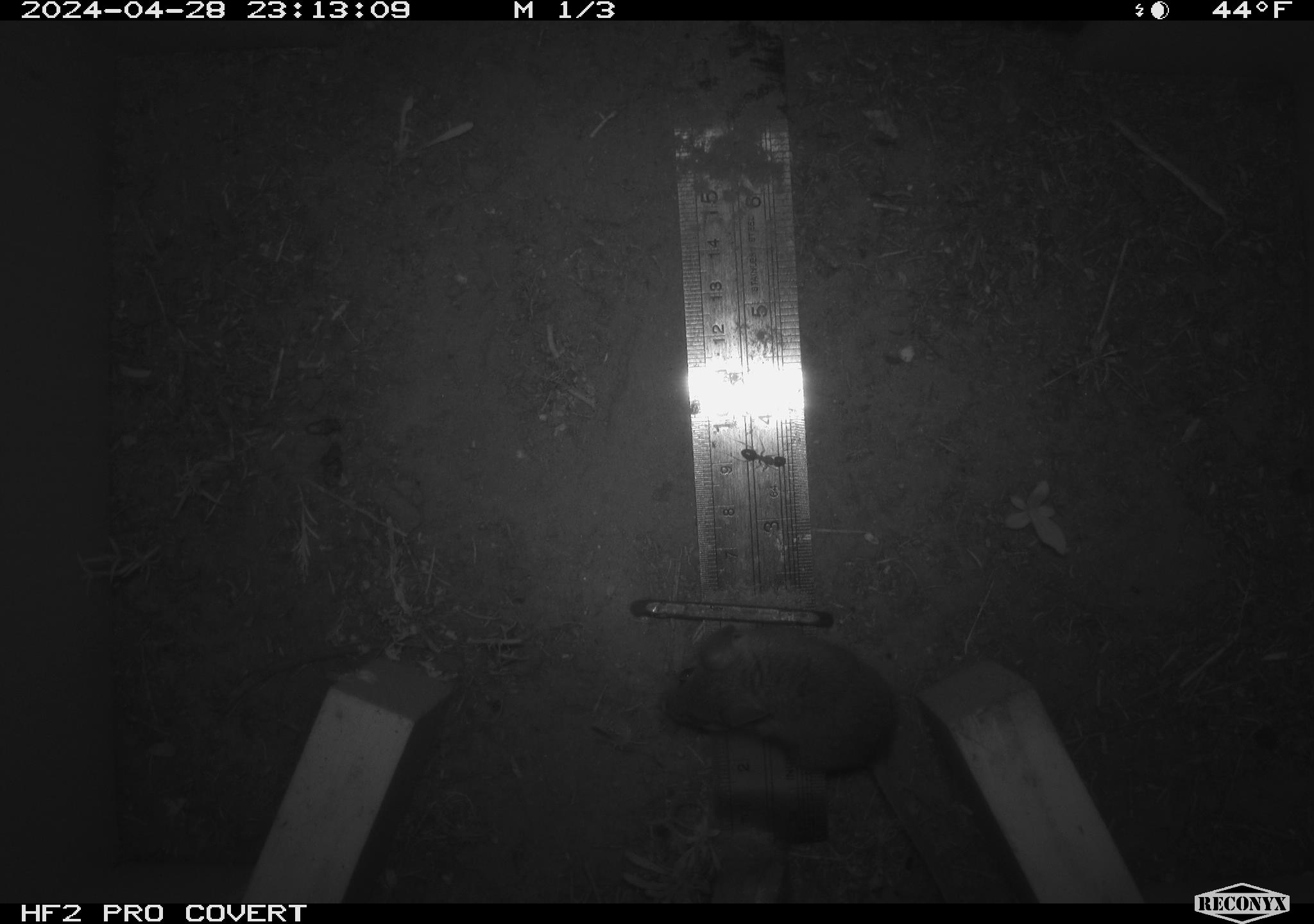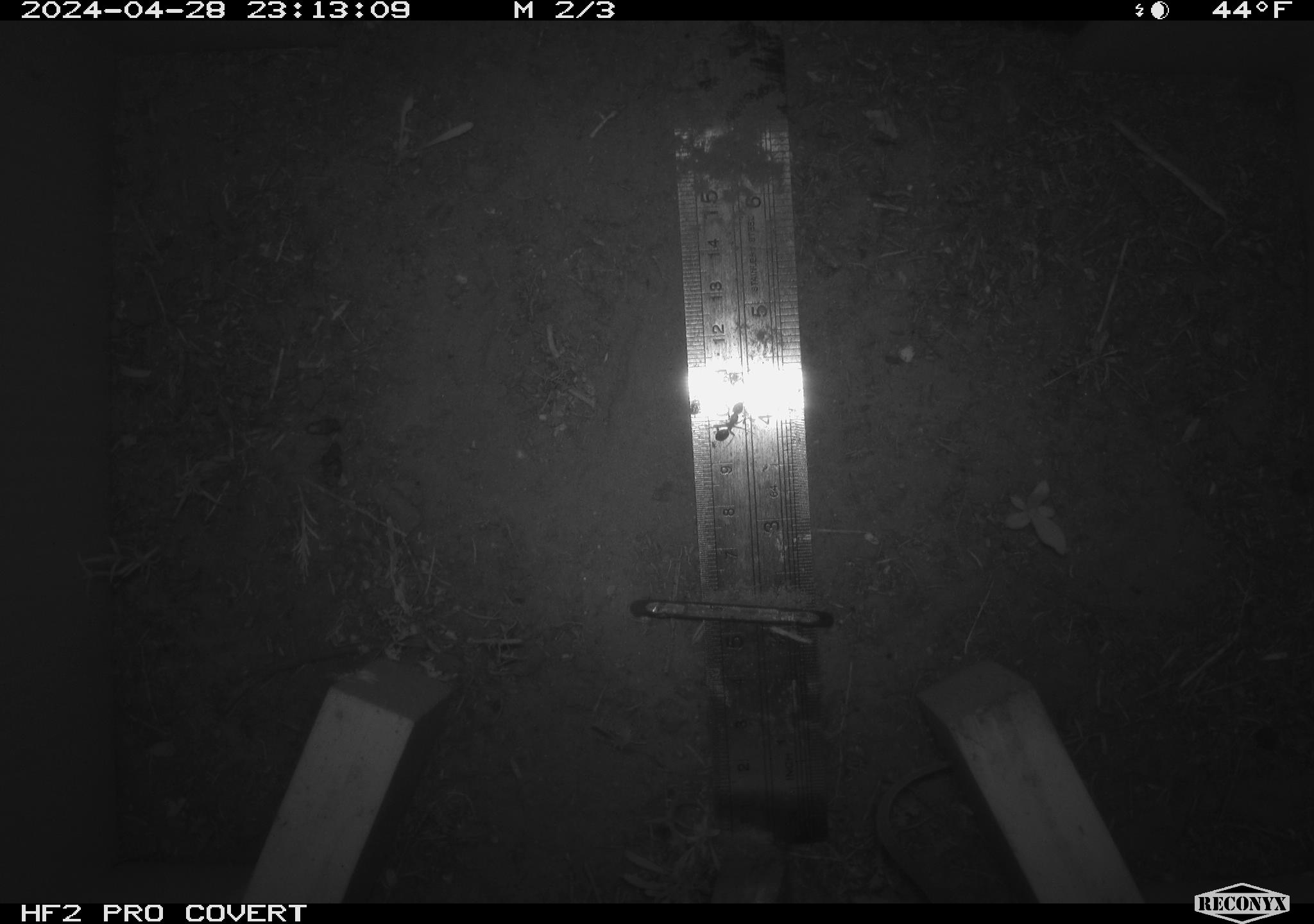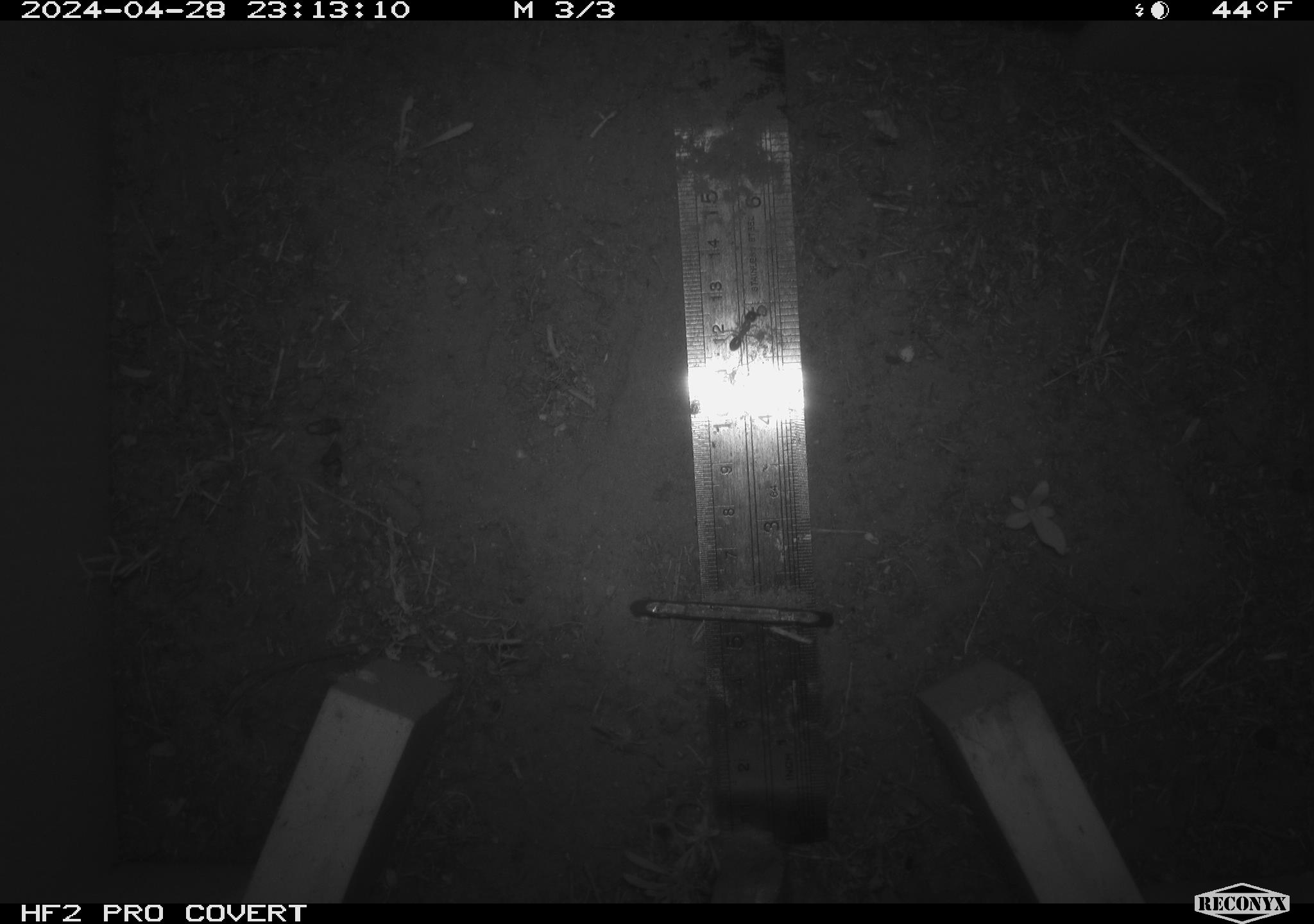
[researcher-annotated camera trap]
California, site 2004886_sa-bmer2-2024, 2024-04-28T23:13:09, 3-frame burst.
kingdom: Animalia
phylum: Chordata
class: Mammalia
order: Rodentia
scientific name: Rodentia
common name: mouse species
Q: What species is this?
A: Mouse species (Rodentia).